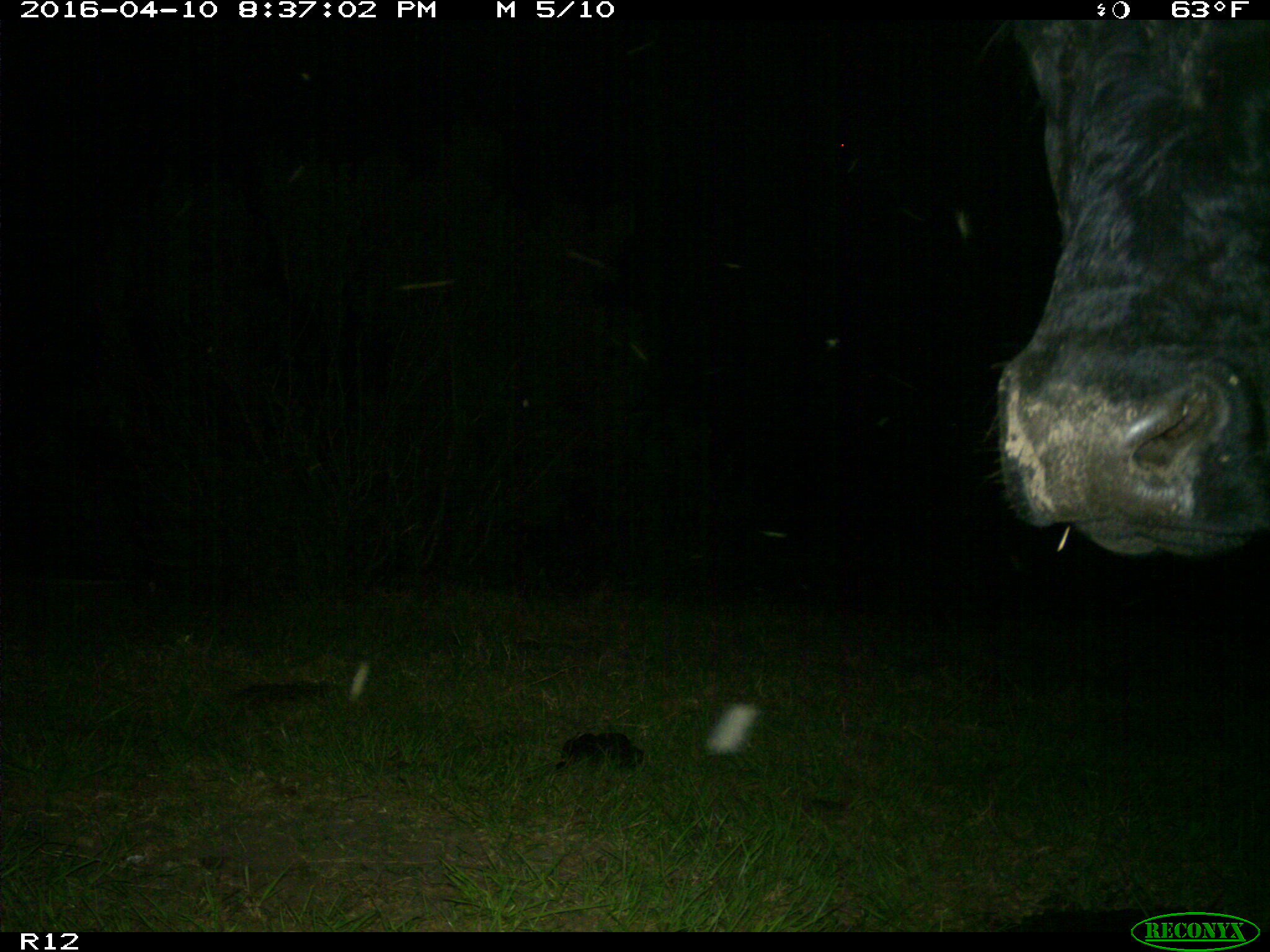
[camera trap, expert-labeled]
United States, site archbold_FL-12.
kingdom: Animalia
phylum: Chordata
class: Mammalia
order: Artiodactyla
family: Bovidae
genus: Bos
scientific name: Bos taurus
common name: domestic cow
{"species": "Bos taurus (domestic cow)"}